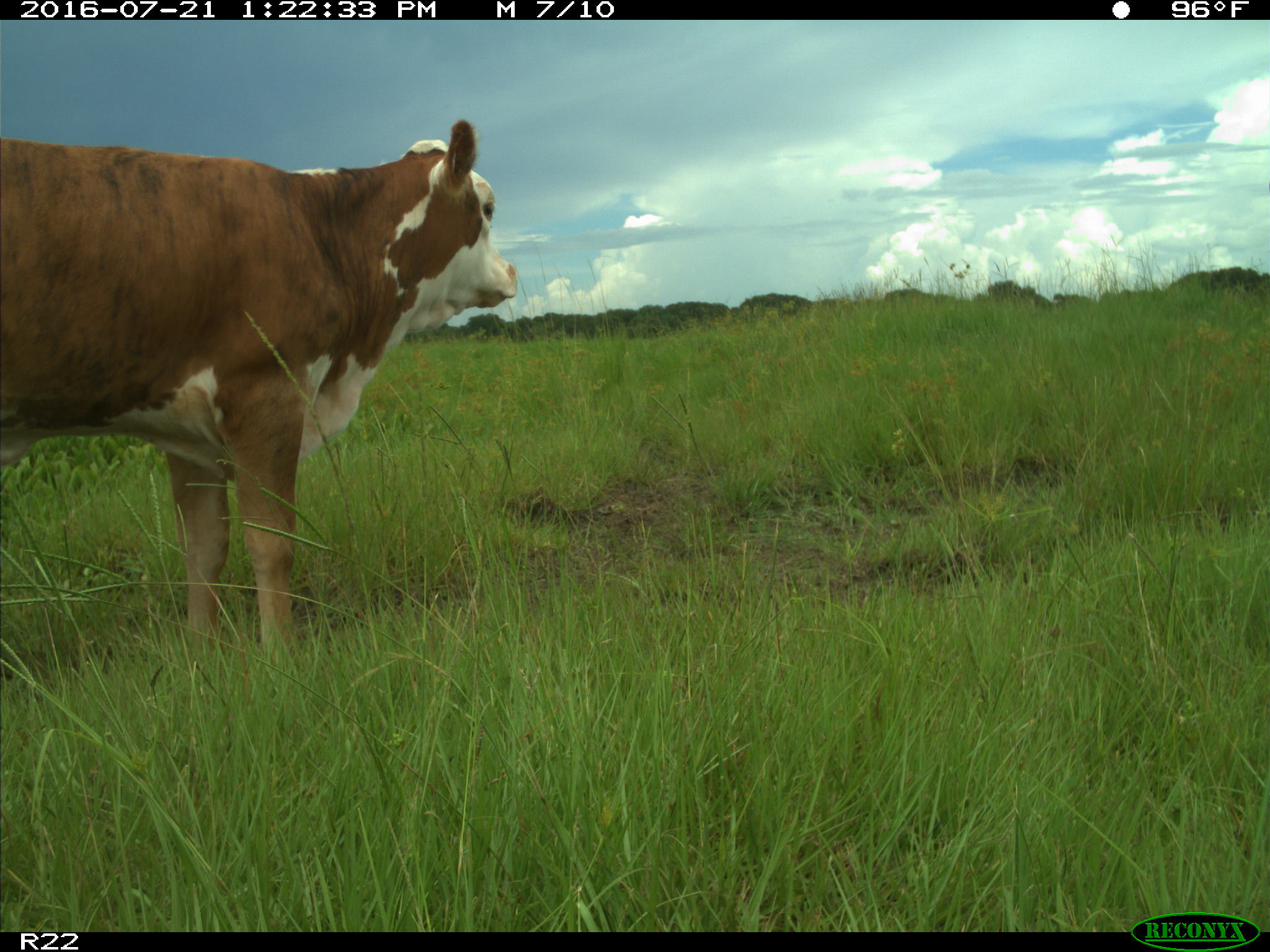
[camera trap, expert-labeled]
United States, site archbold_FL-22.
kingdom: Animalia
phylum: Chordata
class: Mammalia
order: Artiodactyla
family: Bovidae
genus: Bos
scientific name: Bos taurus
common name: domestic cow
Bos taurus (domestic cow).